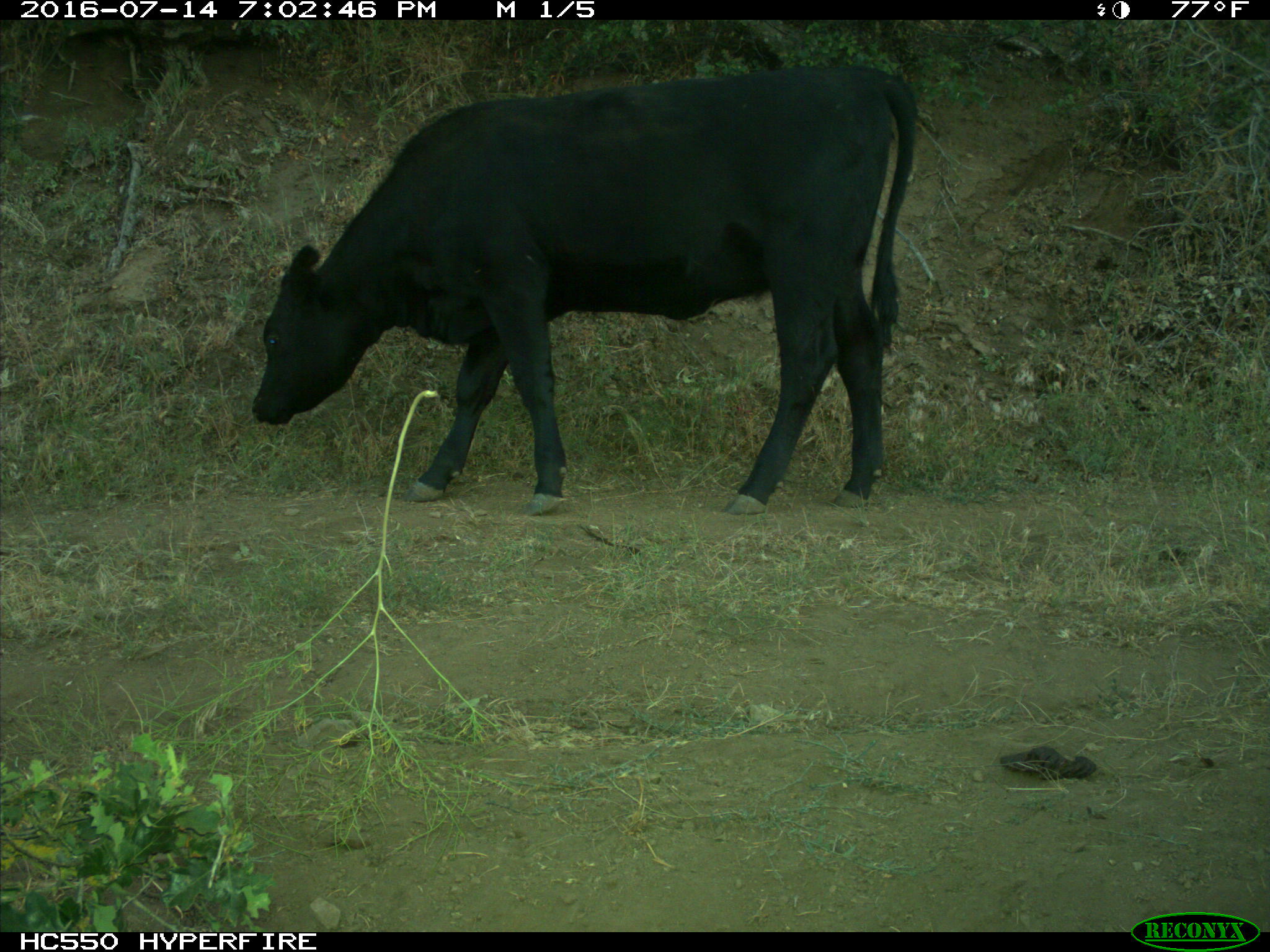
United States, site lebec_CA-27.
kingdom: Animalia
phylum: Chordata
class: Mammalia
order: Artiodactyla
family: Bovidae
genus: Bos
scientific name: Bos taurus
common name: domestic cow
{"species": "Bos taurus (domestic cow)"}